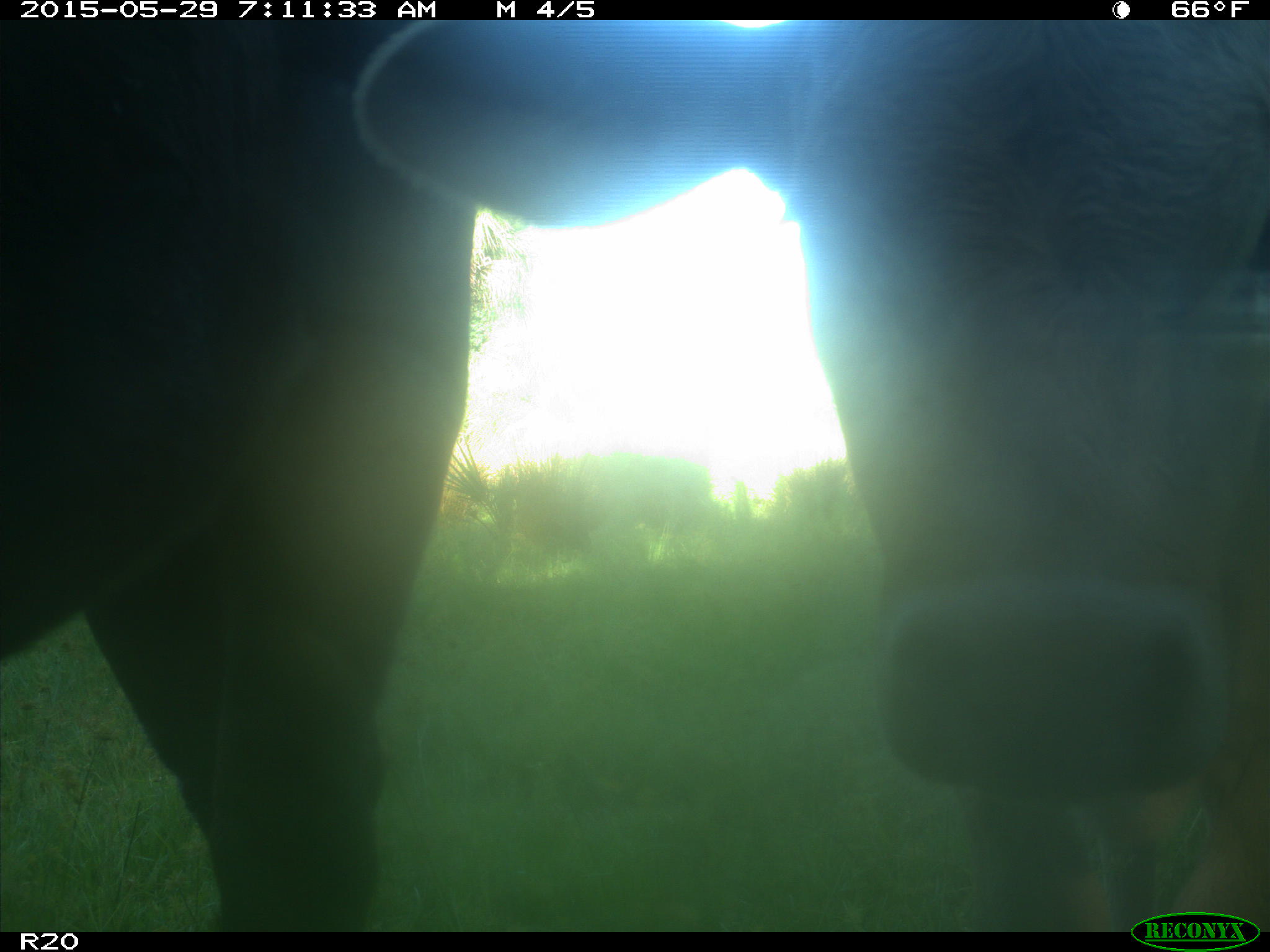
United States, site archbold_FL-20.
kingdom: Animalia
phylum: Chordata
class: Mammalia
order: Artiodactyla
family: Bovidae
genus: Bos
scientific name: Bos taurus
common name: domestic cow